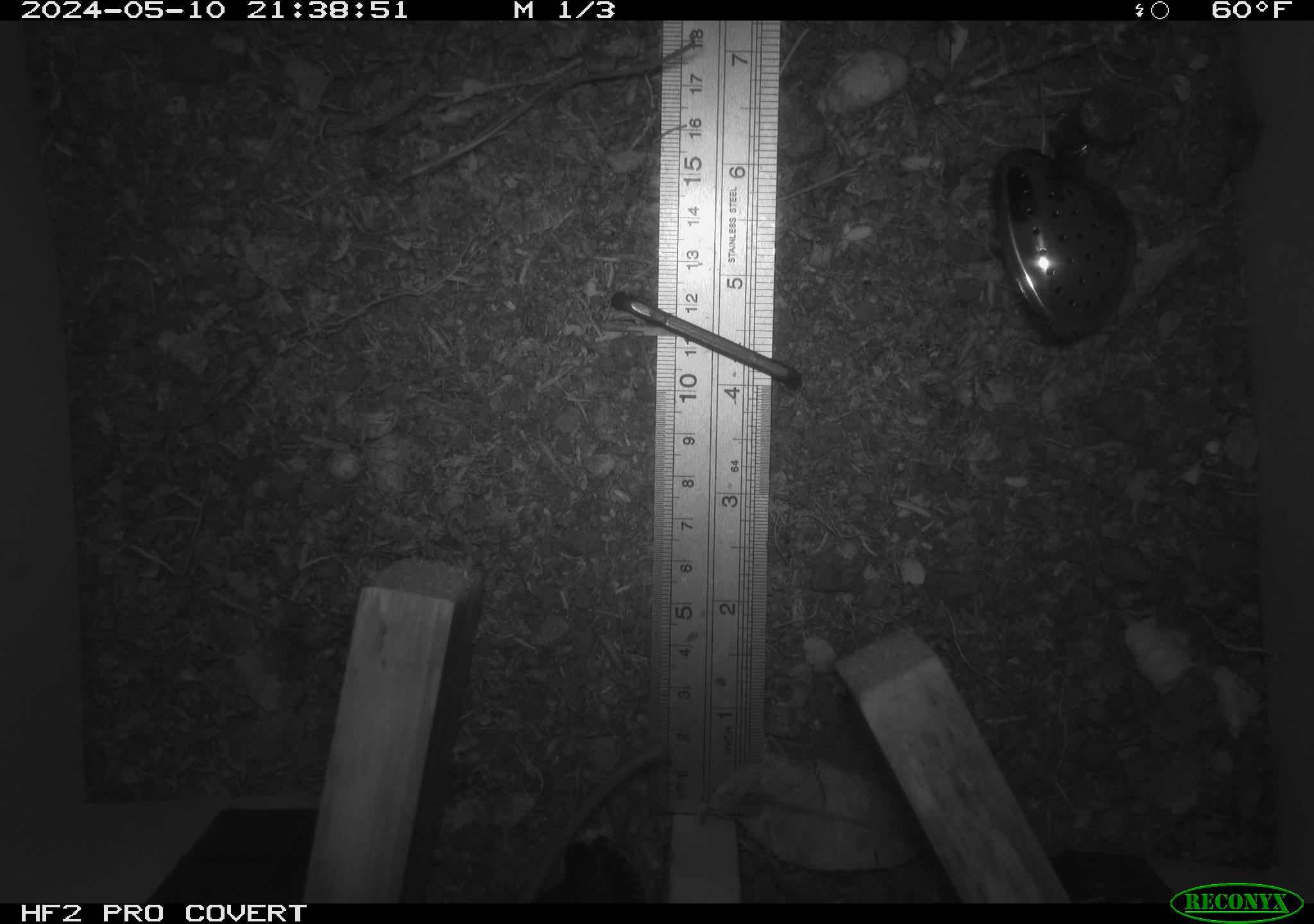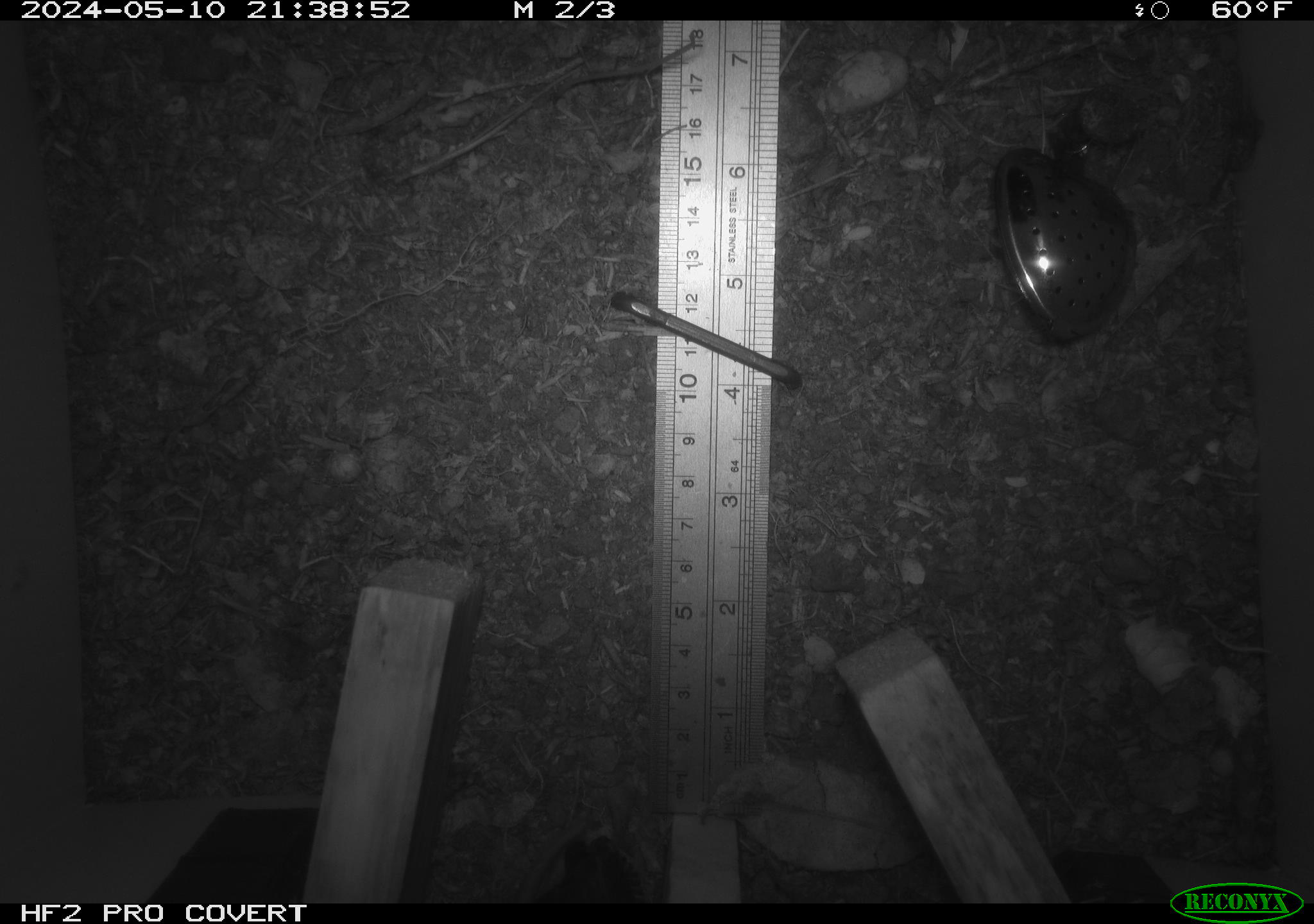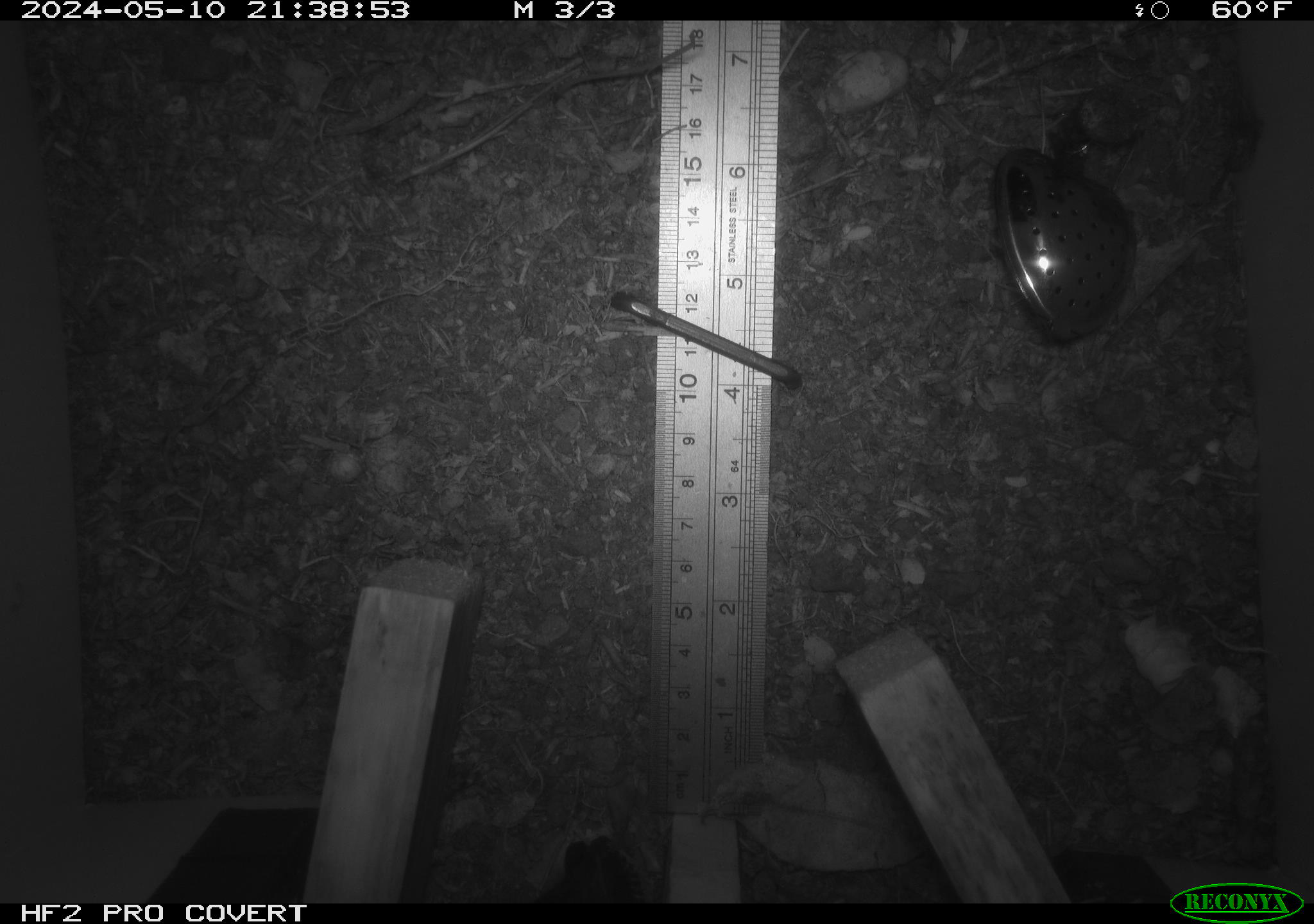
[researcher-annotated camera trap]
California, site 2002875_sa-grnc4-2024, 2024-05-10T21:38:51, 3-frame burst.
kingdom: Animalia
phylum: Chordata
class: Mammalia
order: Rodentia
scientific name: Rodentia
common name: rodent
Rodent (Rodentia).